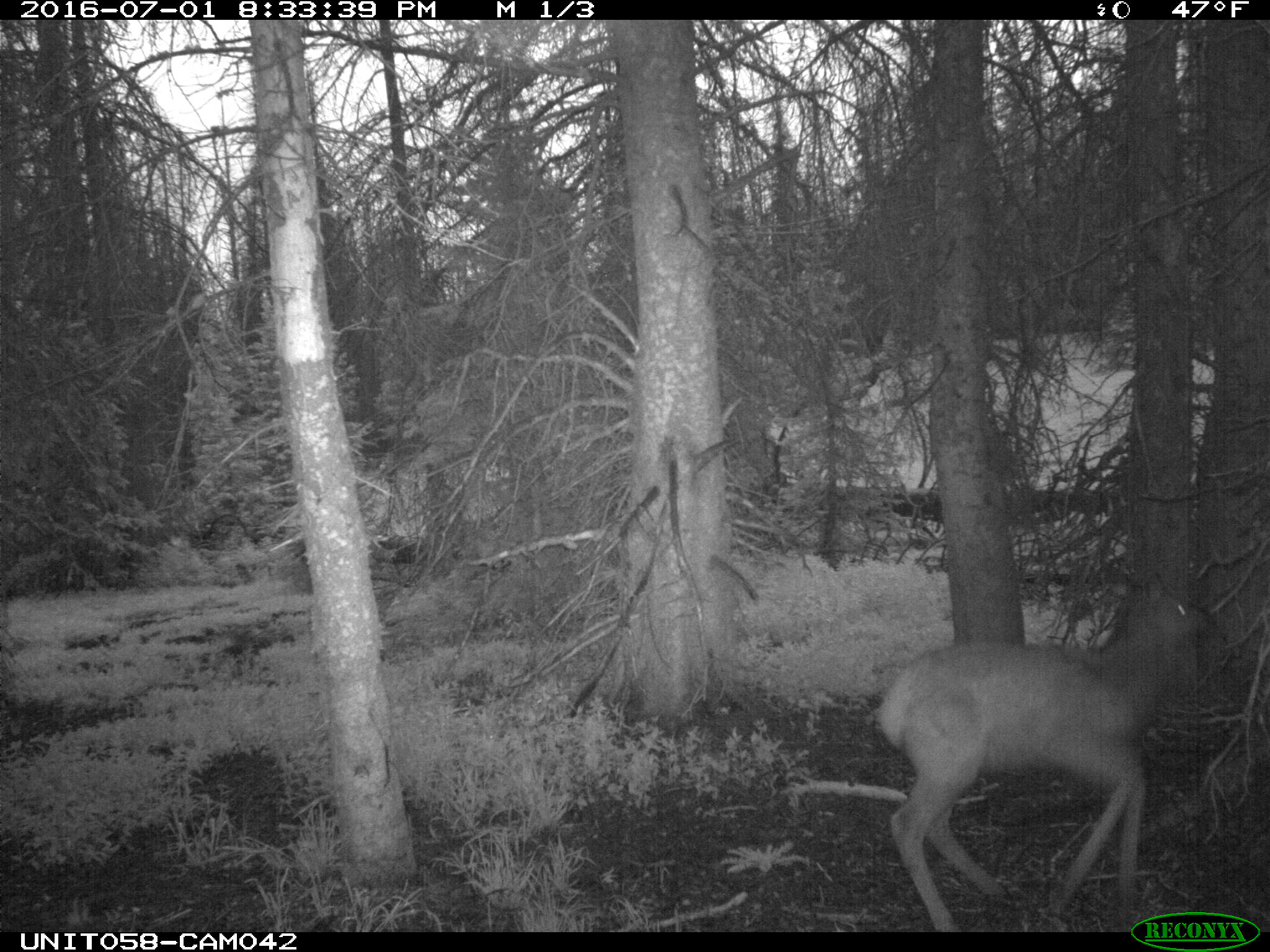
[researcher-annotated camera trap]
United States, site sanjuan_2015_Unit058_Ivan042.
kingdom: Animalia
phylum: Chordata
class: Mammalia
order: Artiodactyla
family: Cervidae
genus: Cervus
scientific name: Cervus elaphus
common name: red deer